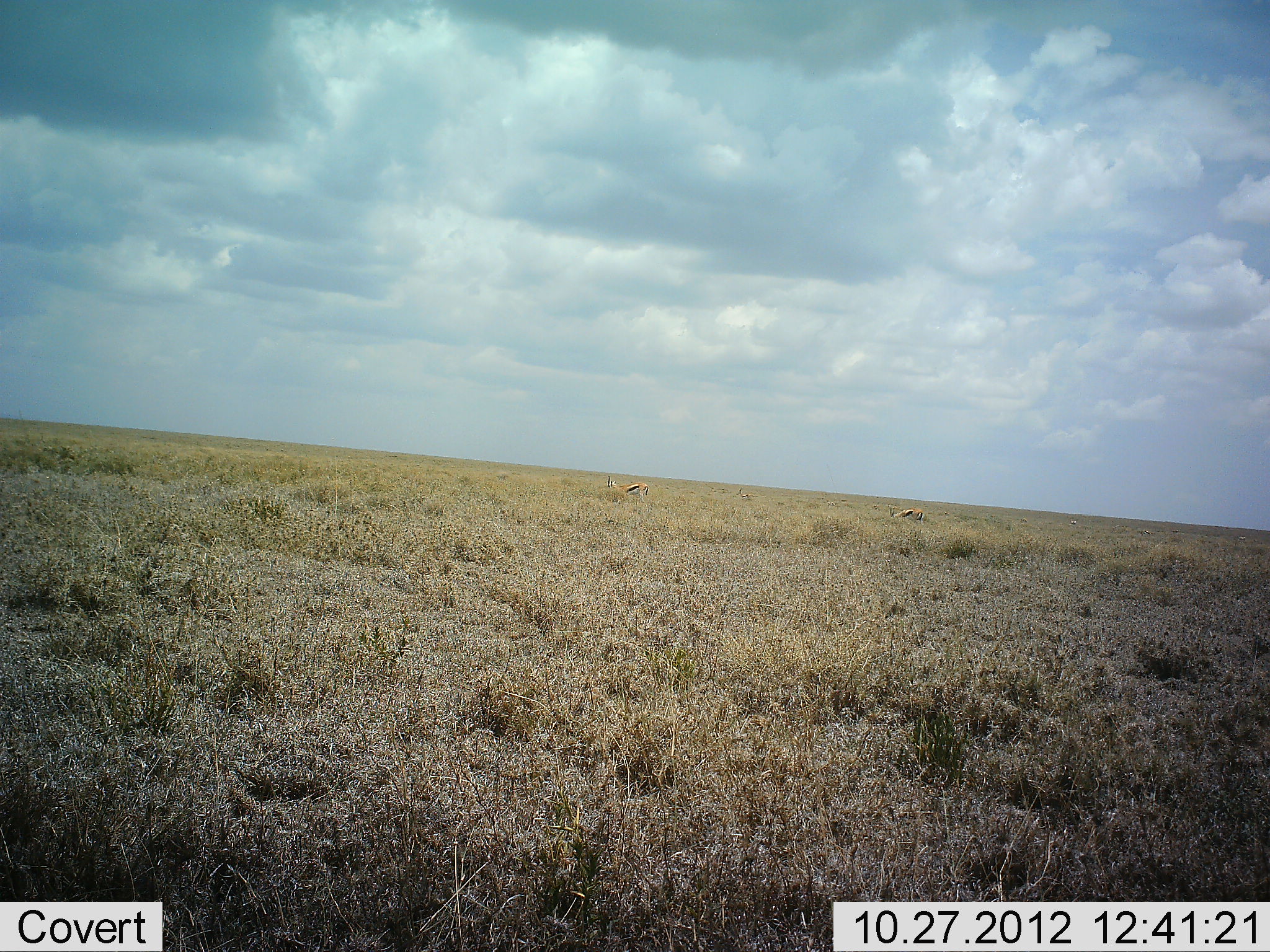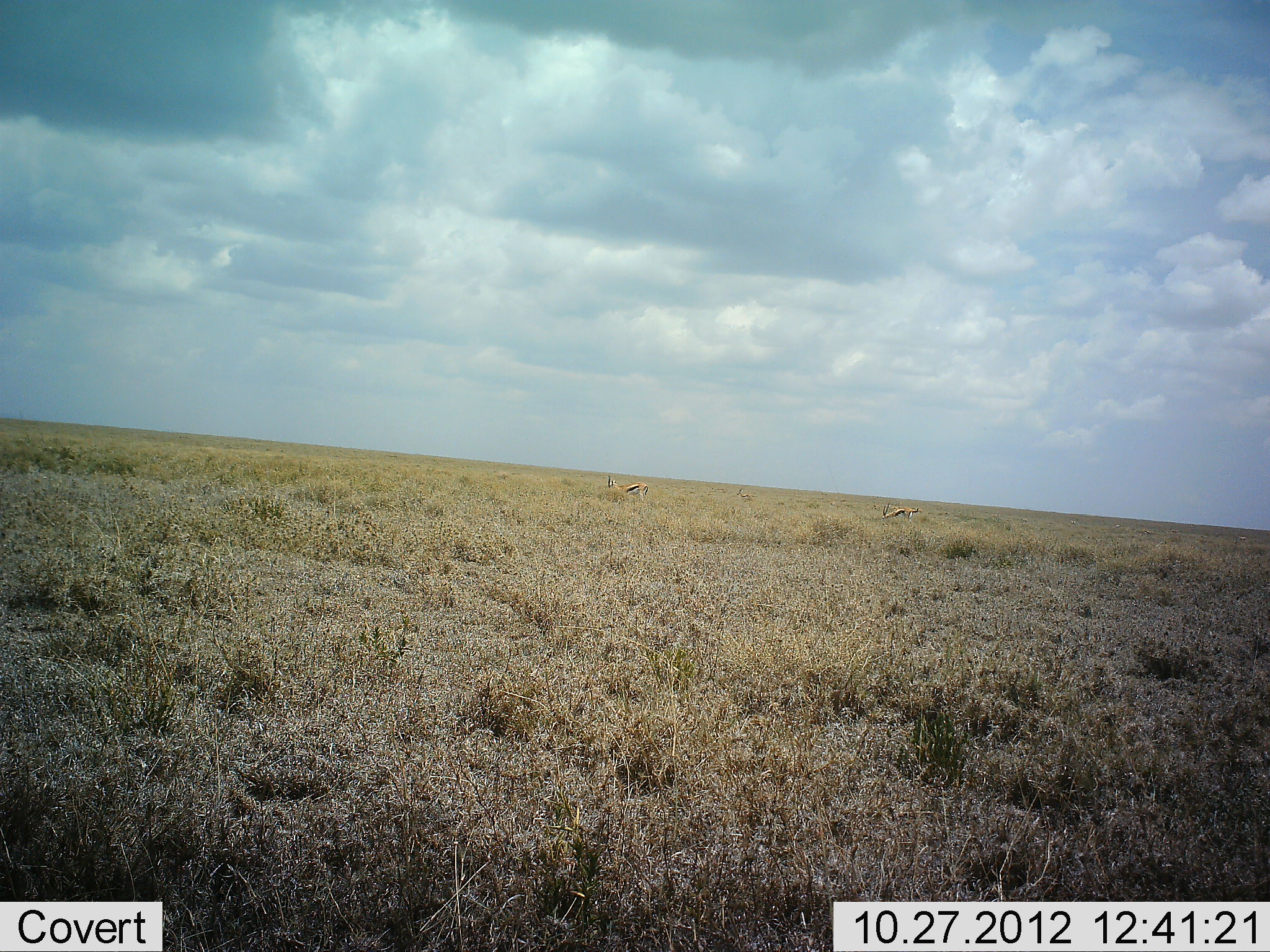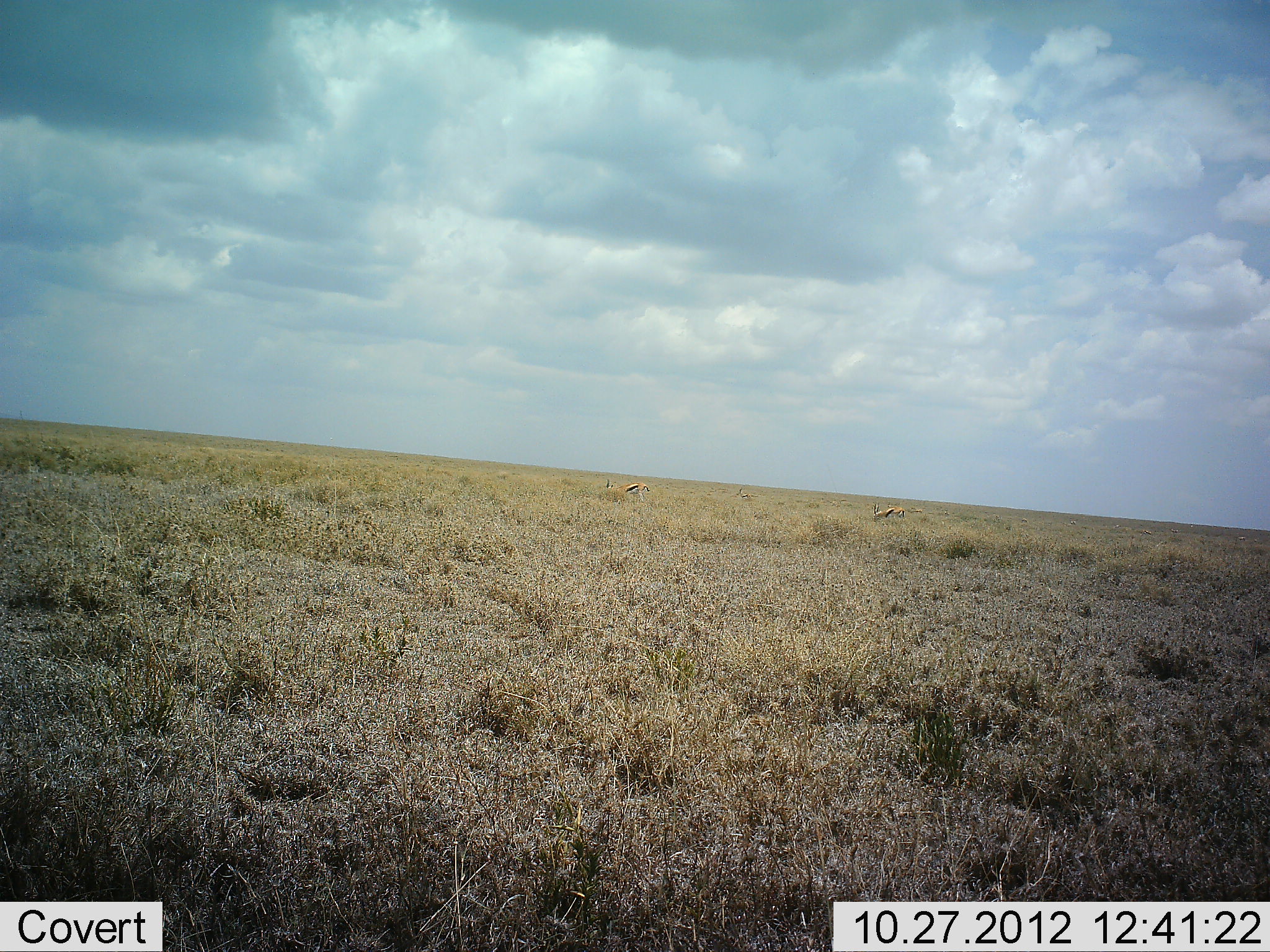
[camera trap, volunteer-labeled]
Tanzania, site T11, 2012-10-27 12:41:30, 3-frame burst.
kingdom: Animalia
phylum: Chordata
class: Mammalia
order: Artiodactyla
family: Bovidae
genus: Eudorcas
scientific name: Eudorcas thomsonii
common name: thomson's gazelle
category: gazellethomsons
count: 2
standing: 30%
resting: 0%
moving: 30%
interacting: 0%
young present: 0%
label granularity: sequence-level